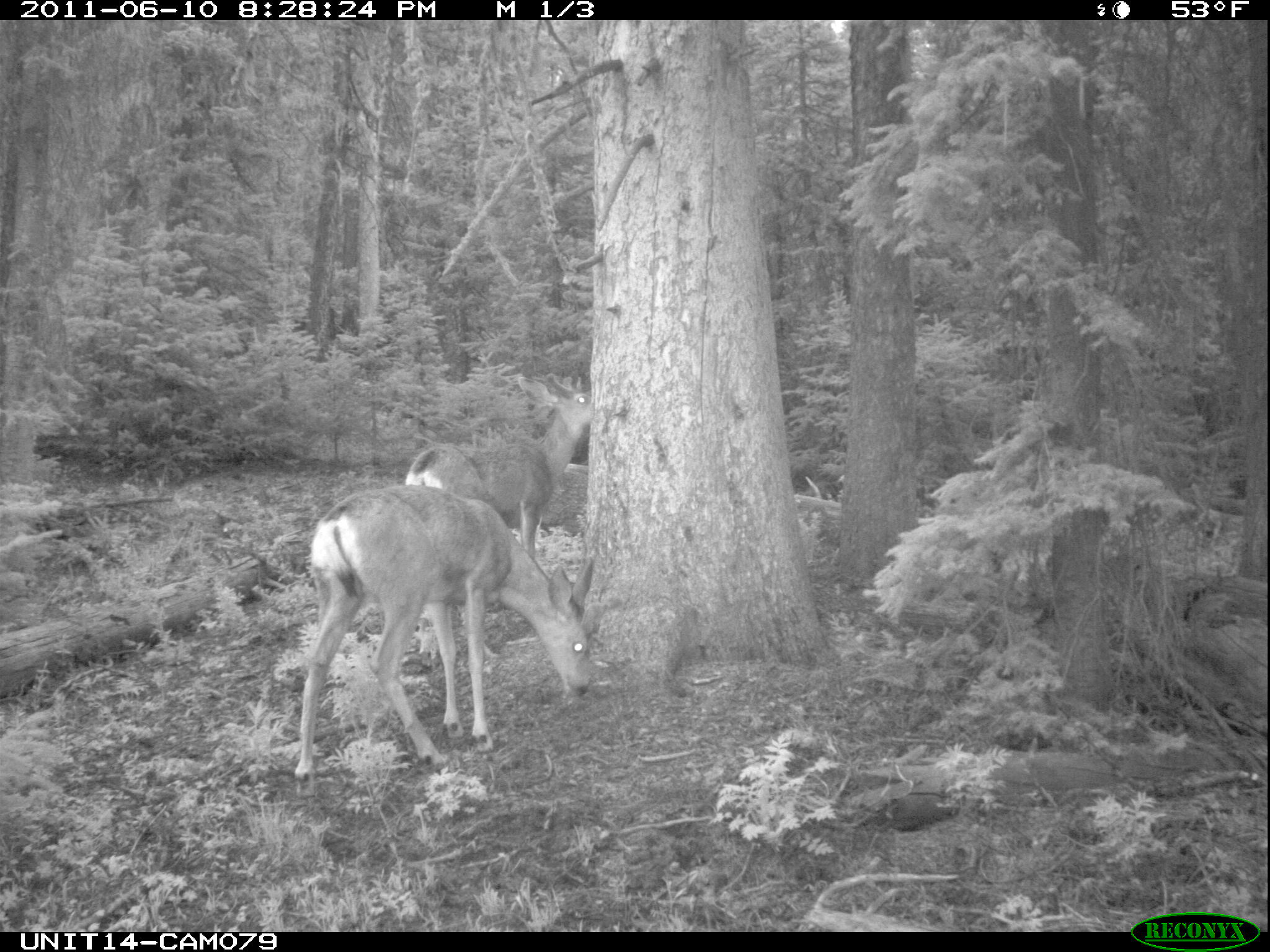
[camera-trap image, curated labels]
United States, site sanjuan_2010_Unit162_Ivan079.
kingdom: Animalia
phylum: Chordata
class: Mammalia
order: Artiodactyla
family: Cervidae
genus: Odocoileus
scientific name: Odocoileus hemionus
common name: mule deer